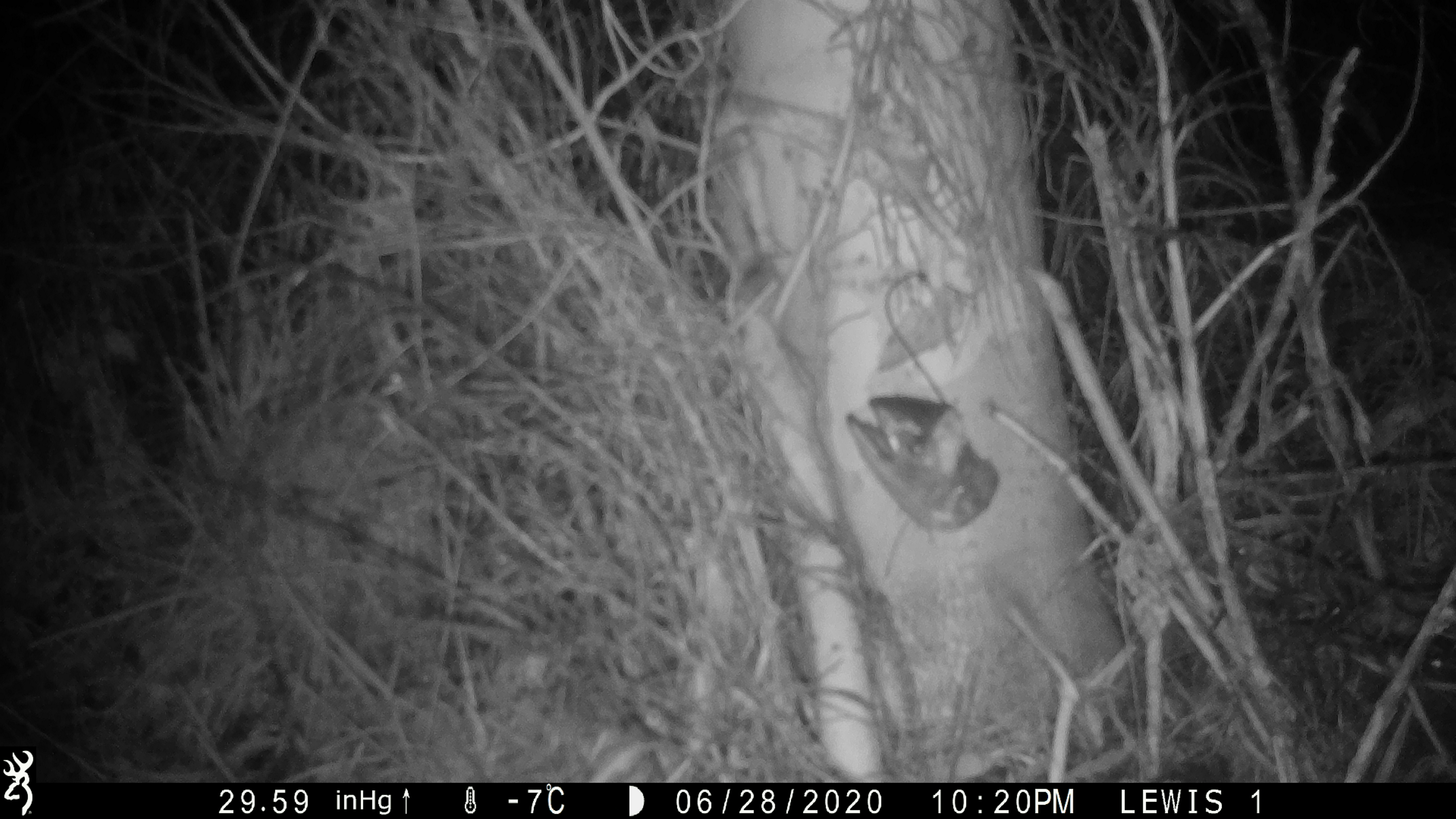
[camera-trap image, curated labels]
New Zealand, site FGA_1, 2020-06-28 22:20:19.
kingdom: Animalia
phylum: Chordata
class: Mammalia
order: Rodentia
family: Muridae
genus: Mus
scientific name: Mus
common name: mouse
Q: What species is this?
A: Mouse (Mus).